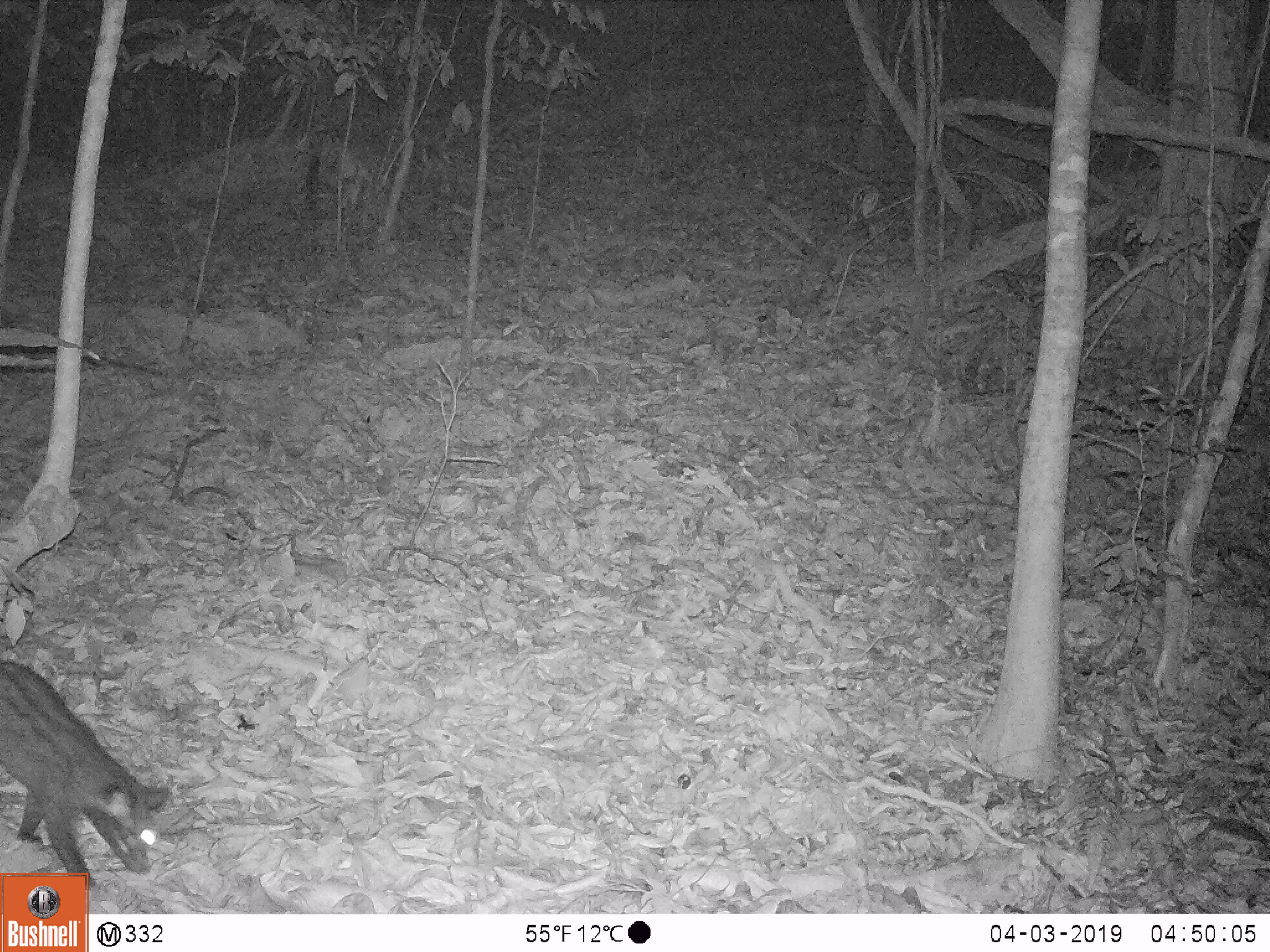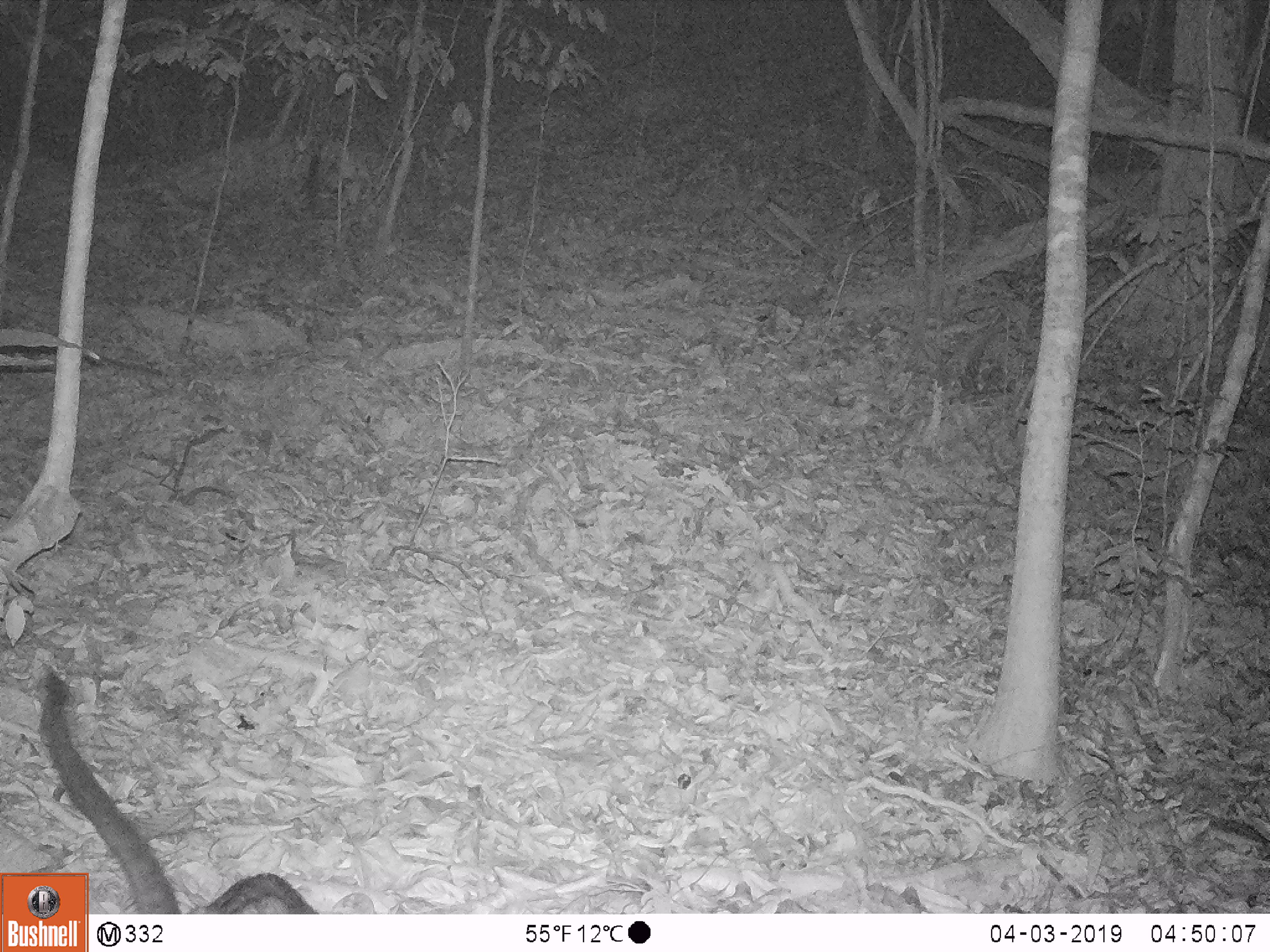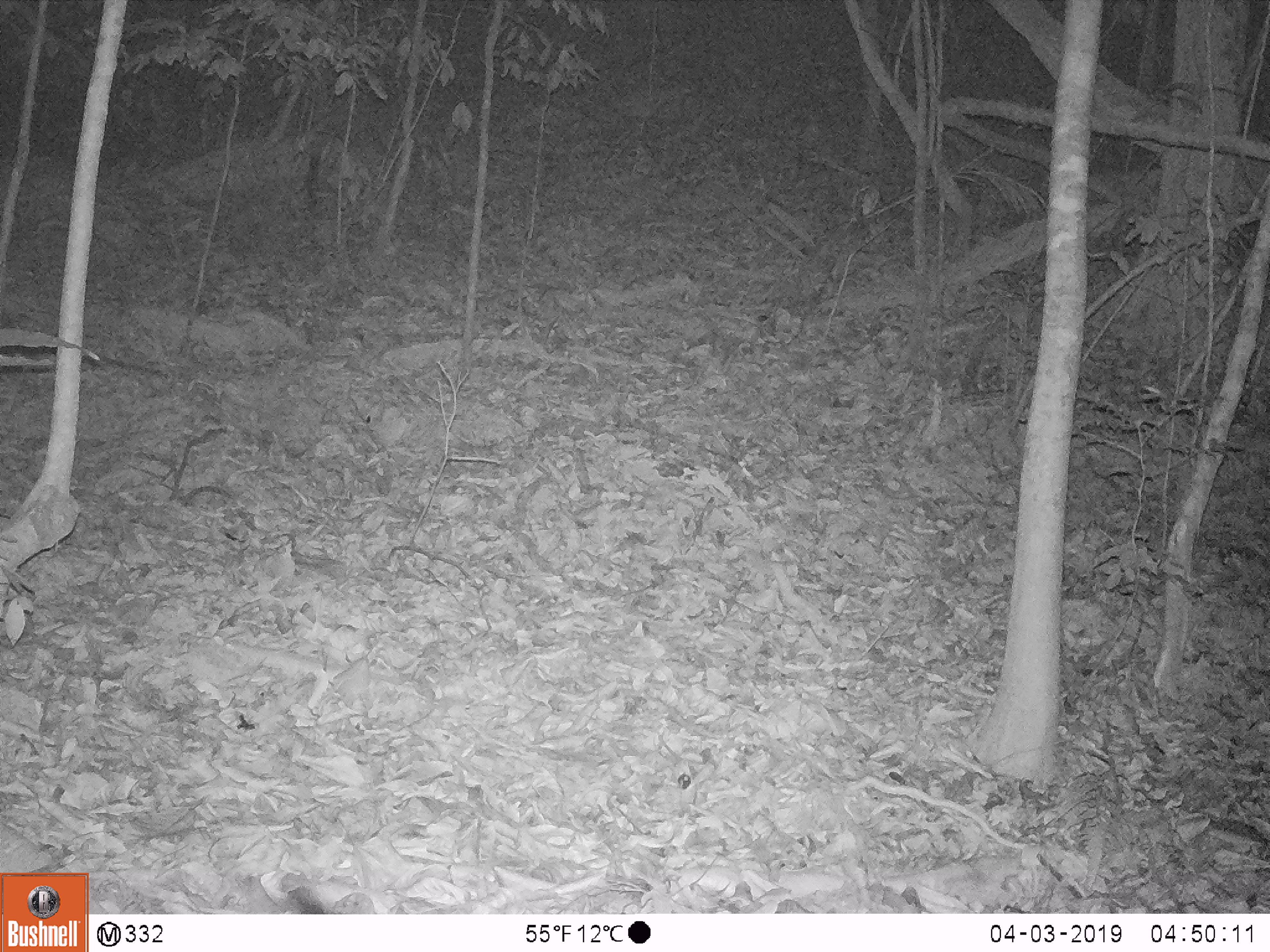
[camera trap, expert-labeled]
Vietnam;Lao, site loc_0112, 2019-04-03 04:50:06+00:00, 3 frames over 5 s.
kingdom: Animalia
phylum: Chordata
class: Mammalia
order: Carnivora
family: Viverridae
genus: Paradoxurus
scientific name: Paradoxurus hermaphroditus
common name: common palm civet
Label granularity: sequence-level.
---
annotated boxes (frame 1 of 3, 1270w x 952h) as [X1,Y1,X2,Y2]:
common palm civet: [0,650,169,891]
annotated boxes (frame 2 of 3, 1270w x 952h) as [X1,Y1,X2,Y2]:
common palm civet: [39,664,374,914]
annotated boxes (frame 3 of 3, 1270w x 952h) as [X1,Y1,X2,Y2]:
common palm civet: [286,886,377,914]